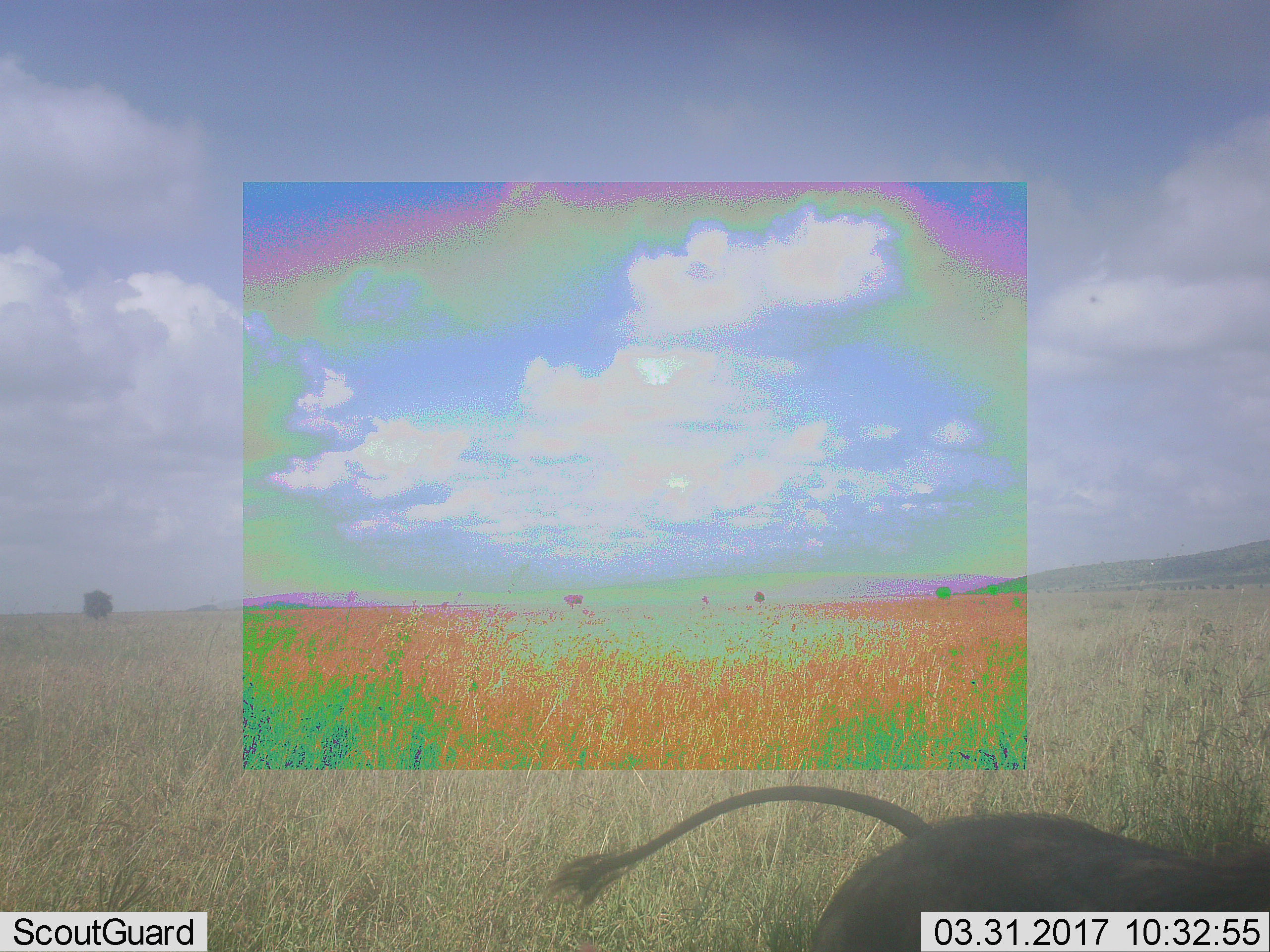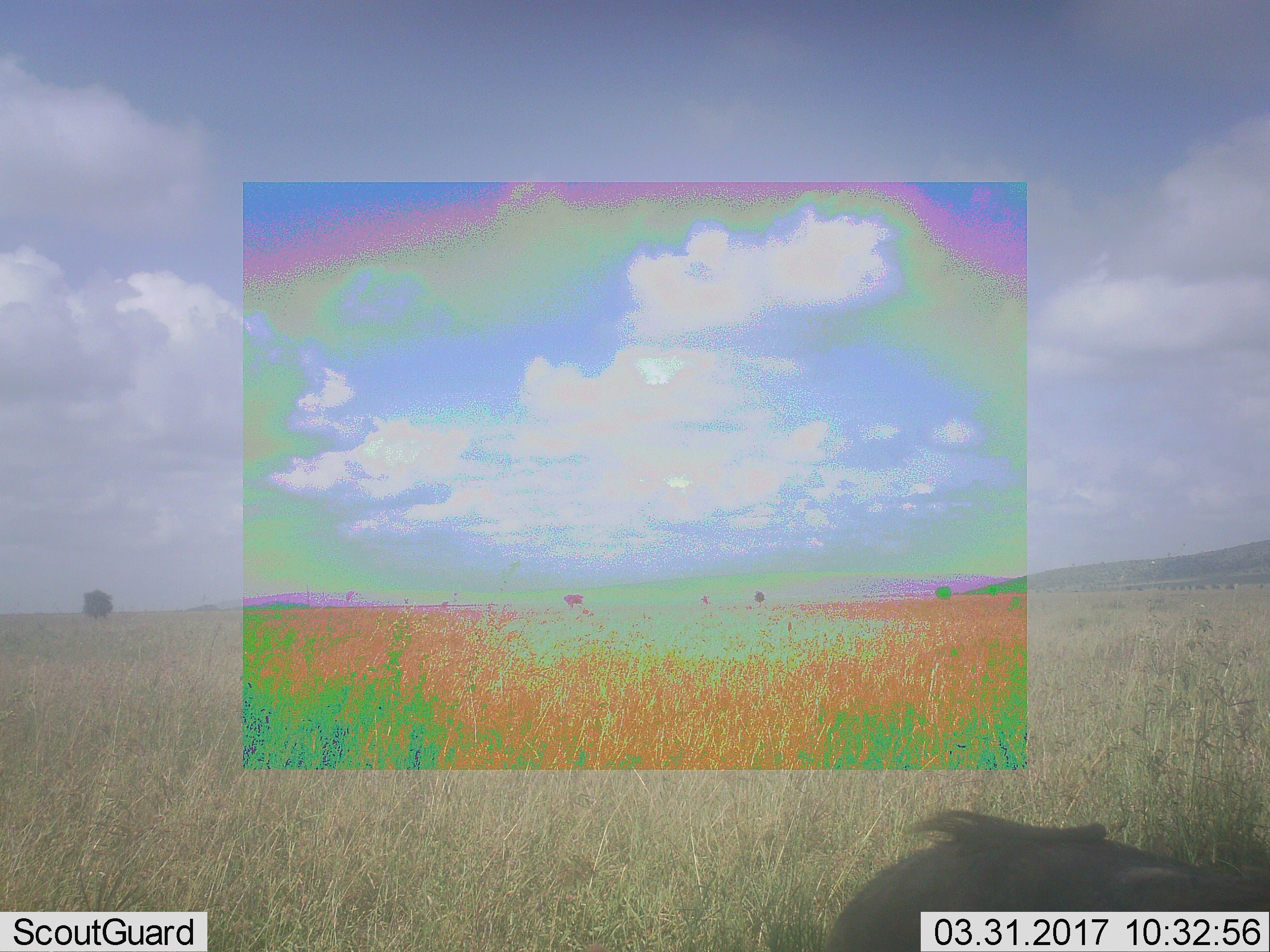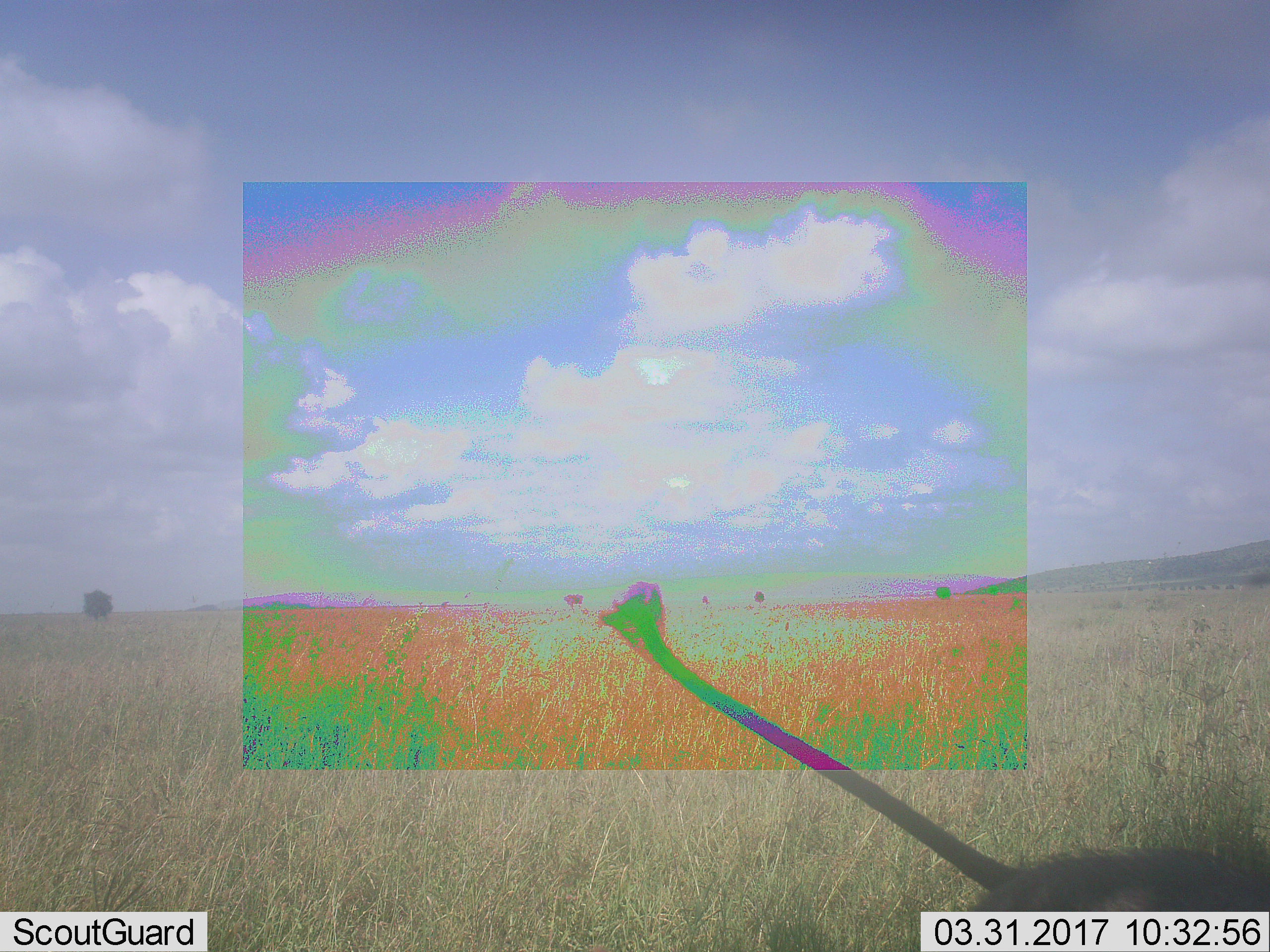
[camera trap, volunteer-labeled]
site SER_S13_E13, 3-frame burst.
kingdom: Animalia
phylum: Chordata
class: Mammalia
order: Artiodactyla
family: Suidae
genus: Phacochoerus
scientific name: Phacochoerus africanus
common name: warthog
Warthog (Phacochoerus africanus), count 1. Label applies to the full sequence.